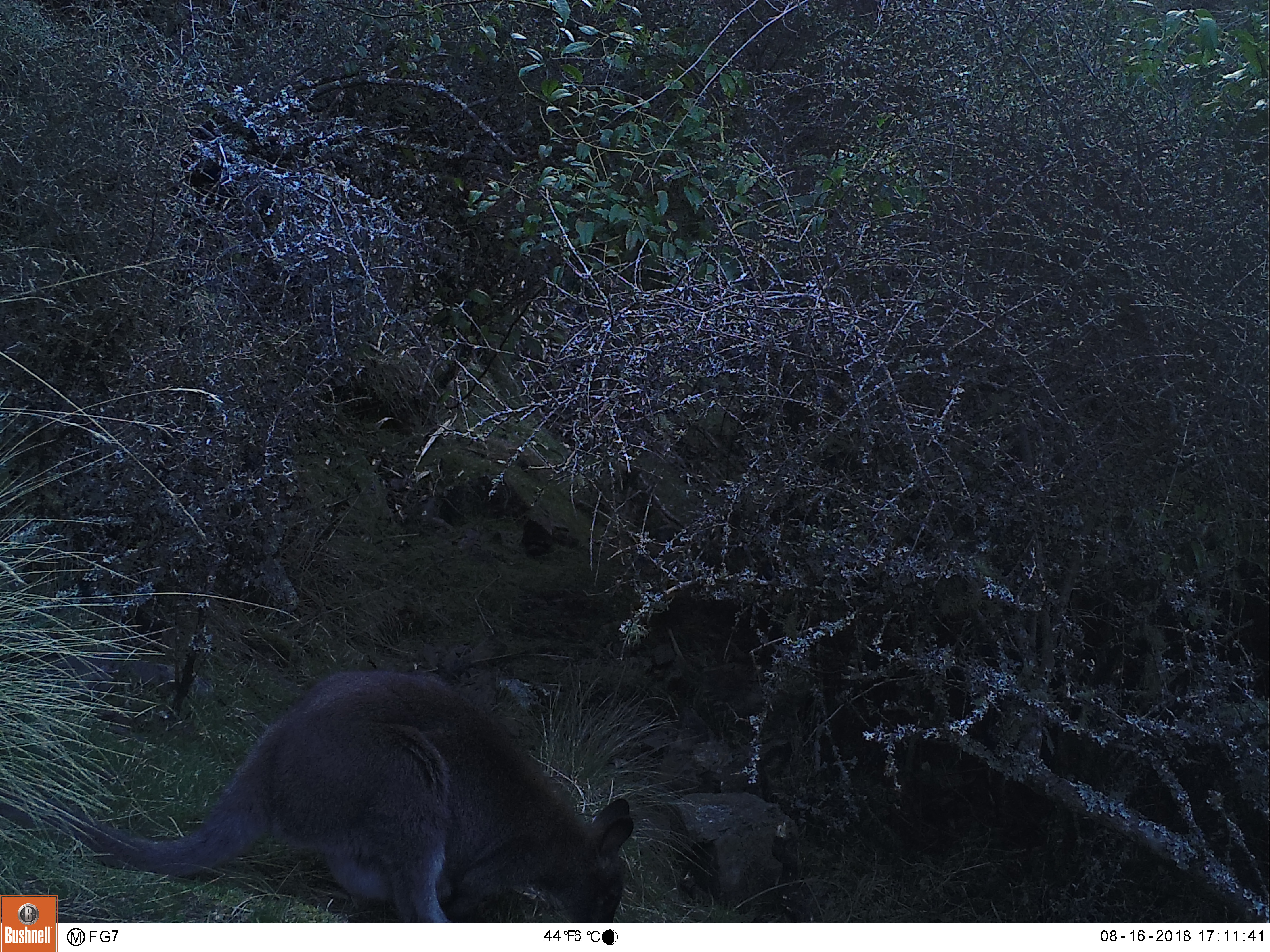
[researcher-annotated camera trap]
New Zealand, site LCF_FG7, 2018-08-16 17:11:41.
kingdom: Animalia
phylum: Chordata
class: Mammalia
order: Diprotodontia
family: Macropodidae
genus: Notamacropus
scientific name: Notamacropus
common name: wallaby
Wallaby (Notamacropus).